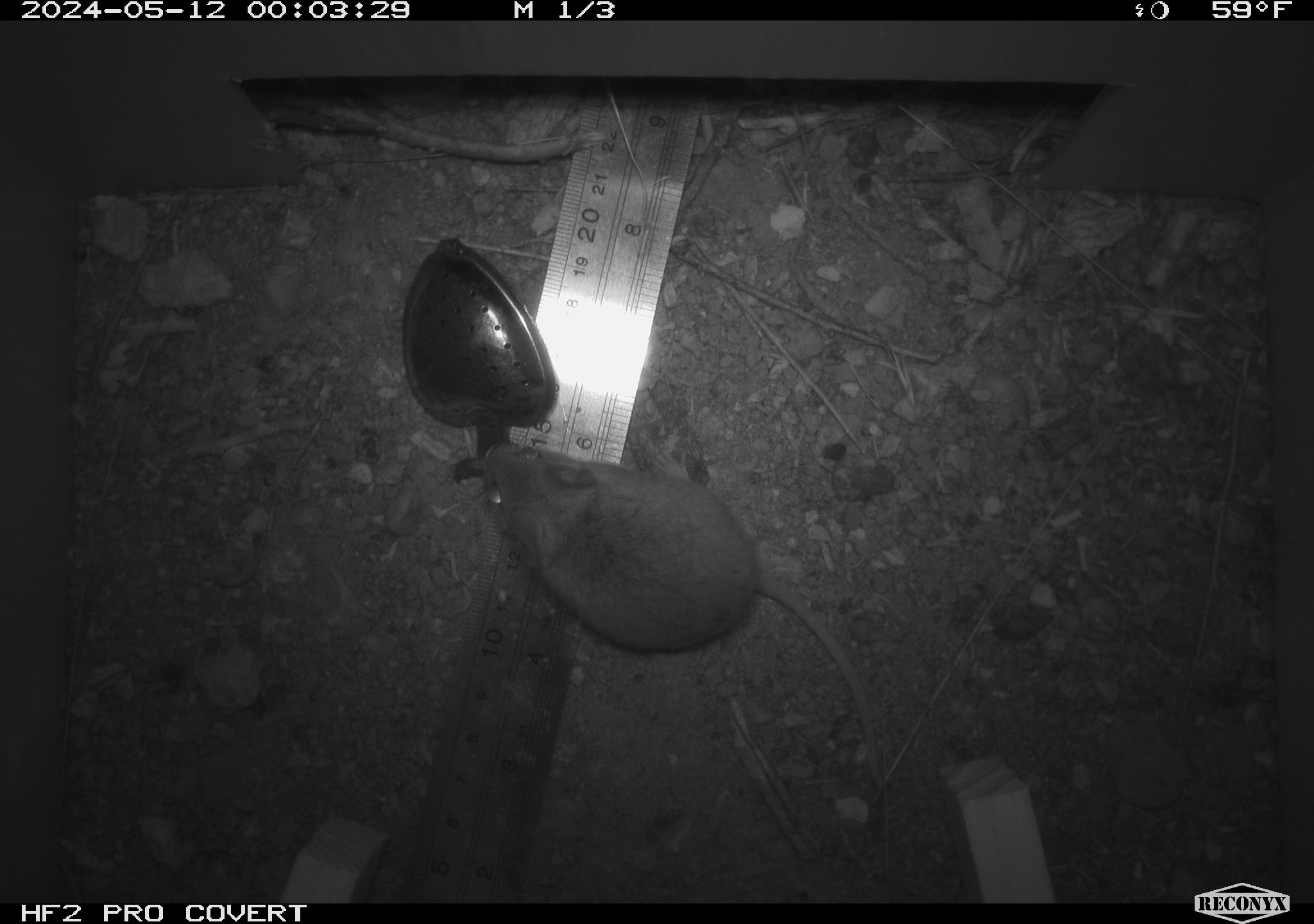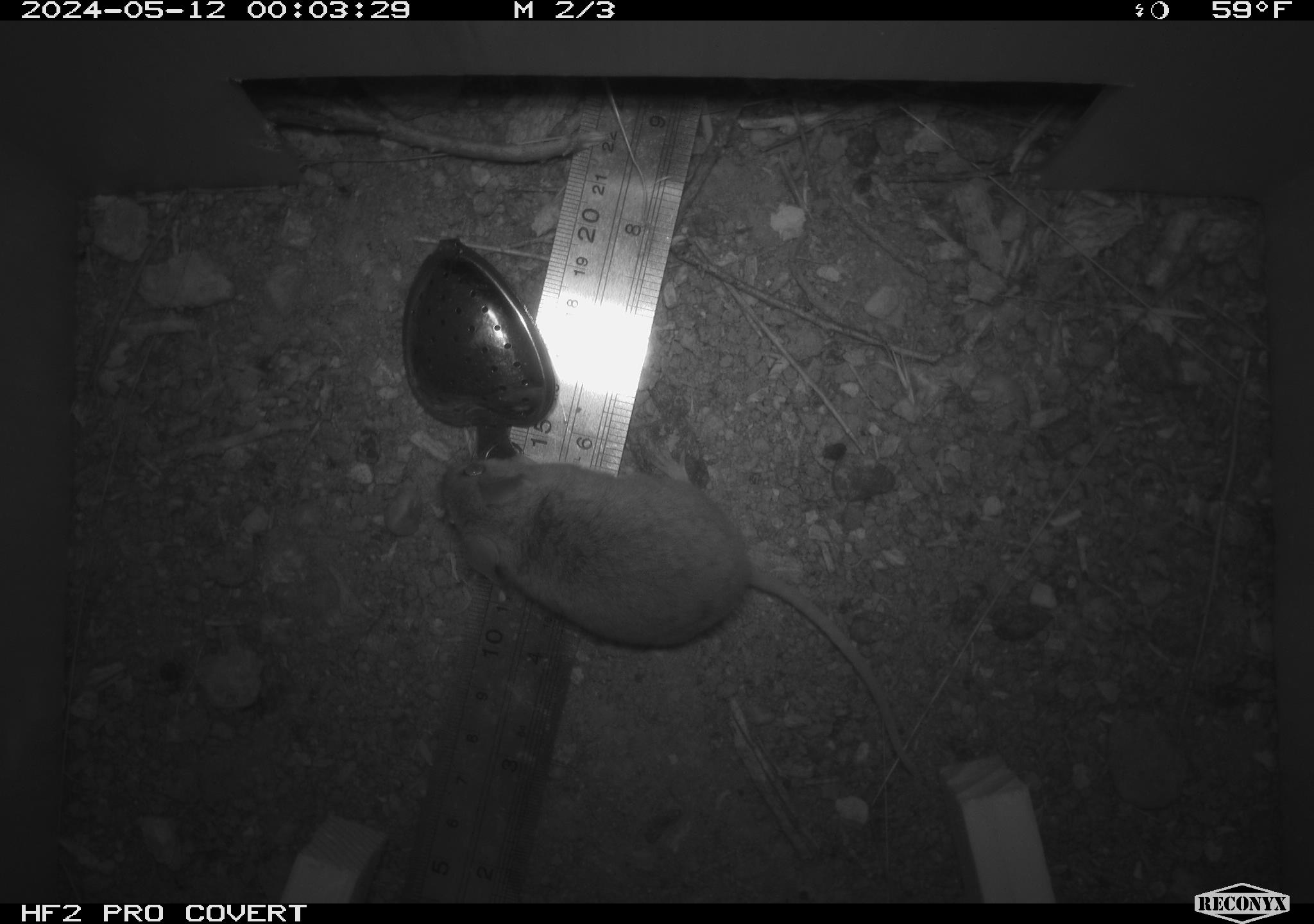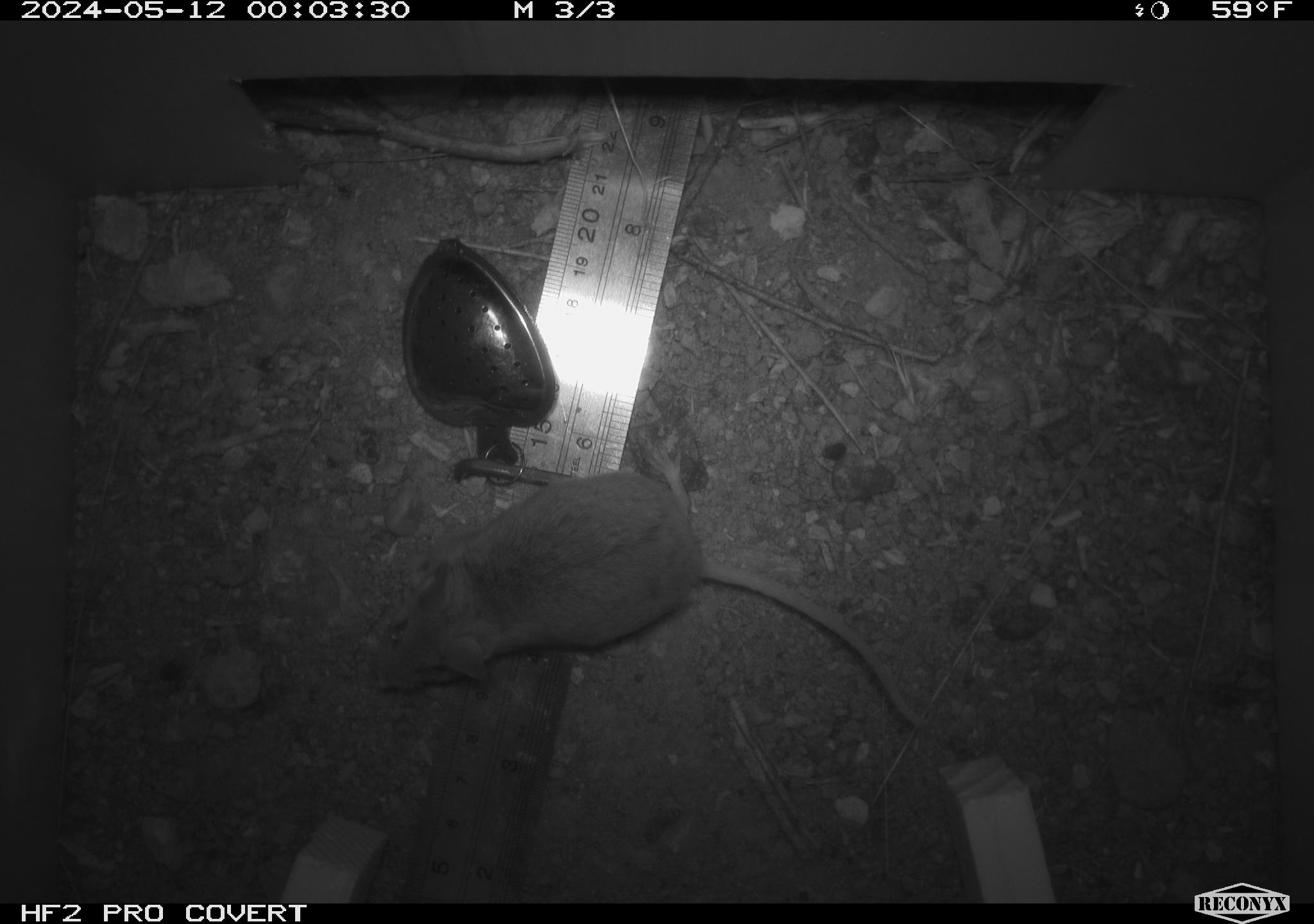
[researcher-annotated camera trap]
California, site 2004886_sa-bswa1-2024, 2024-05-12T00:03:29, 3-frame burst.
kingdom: Animalia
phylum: Chordata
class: Mammalia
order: Rodentia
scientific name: Rodentia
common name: mouse species